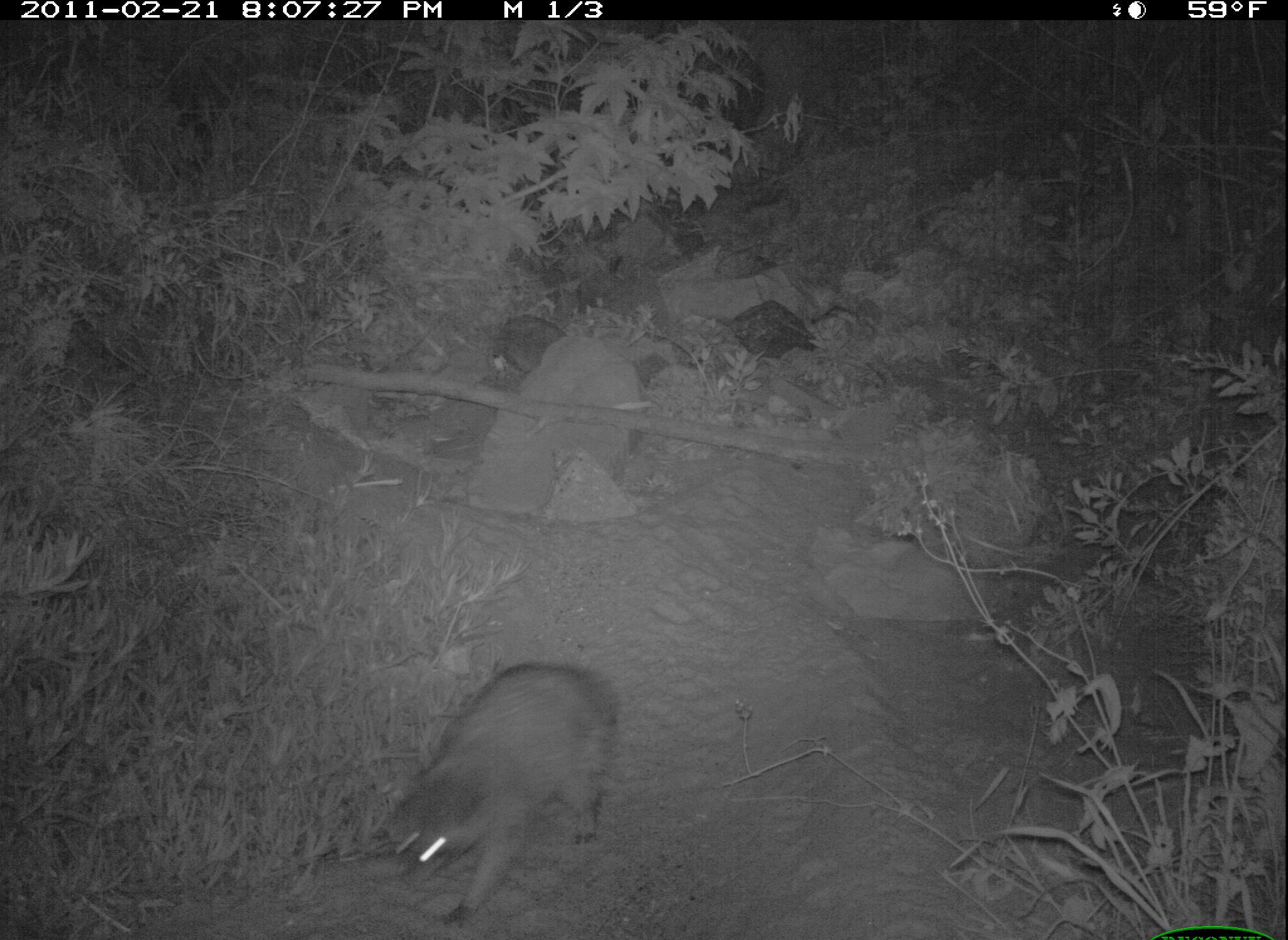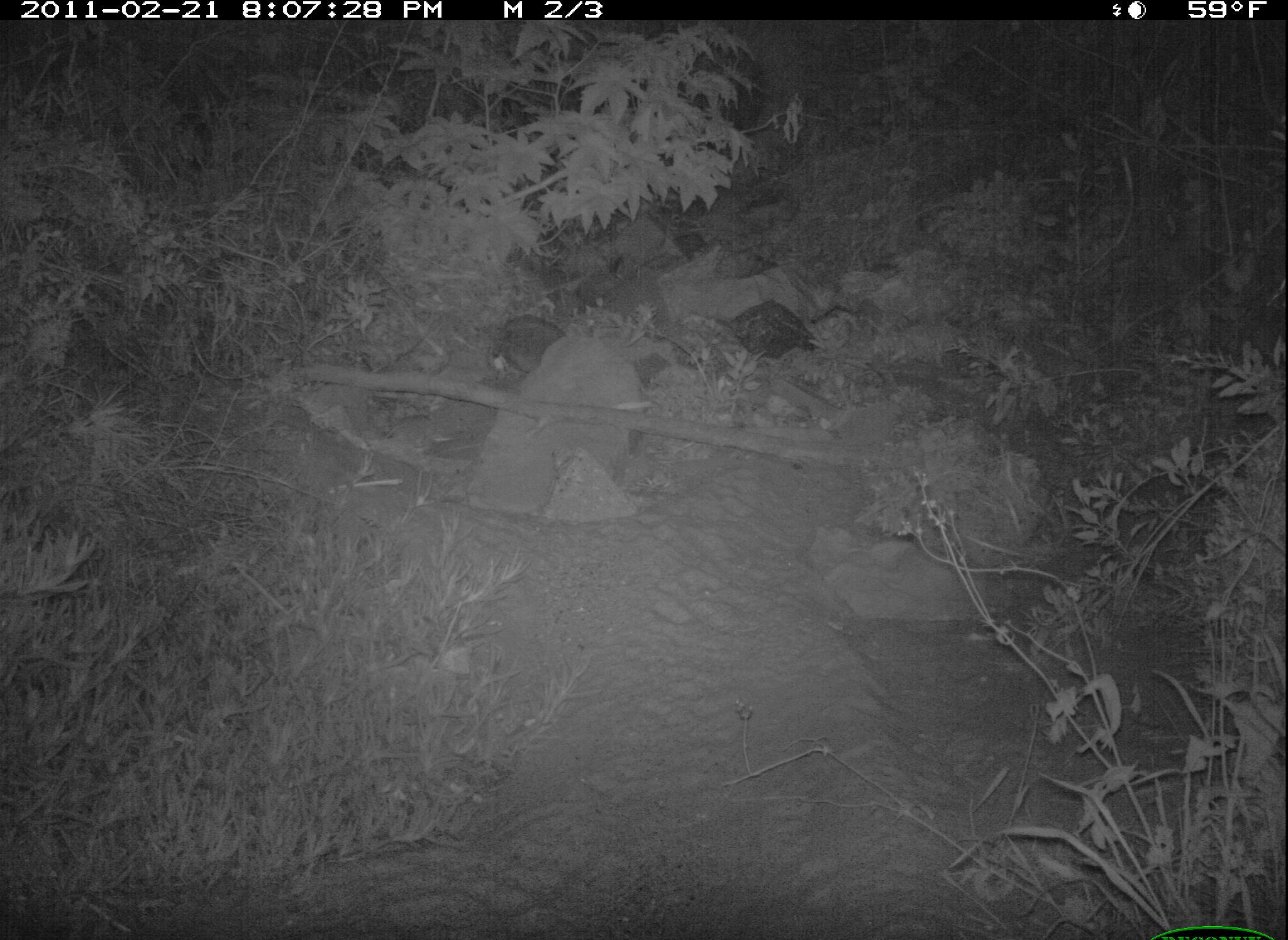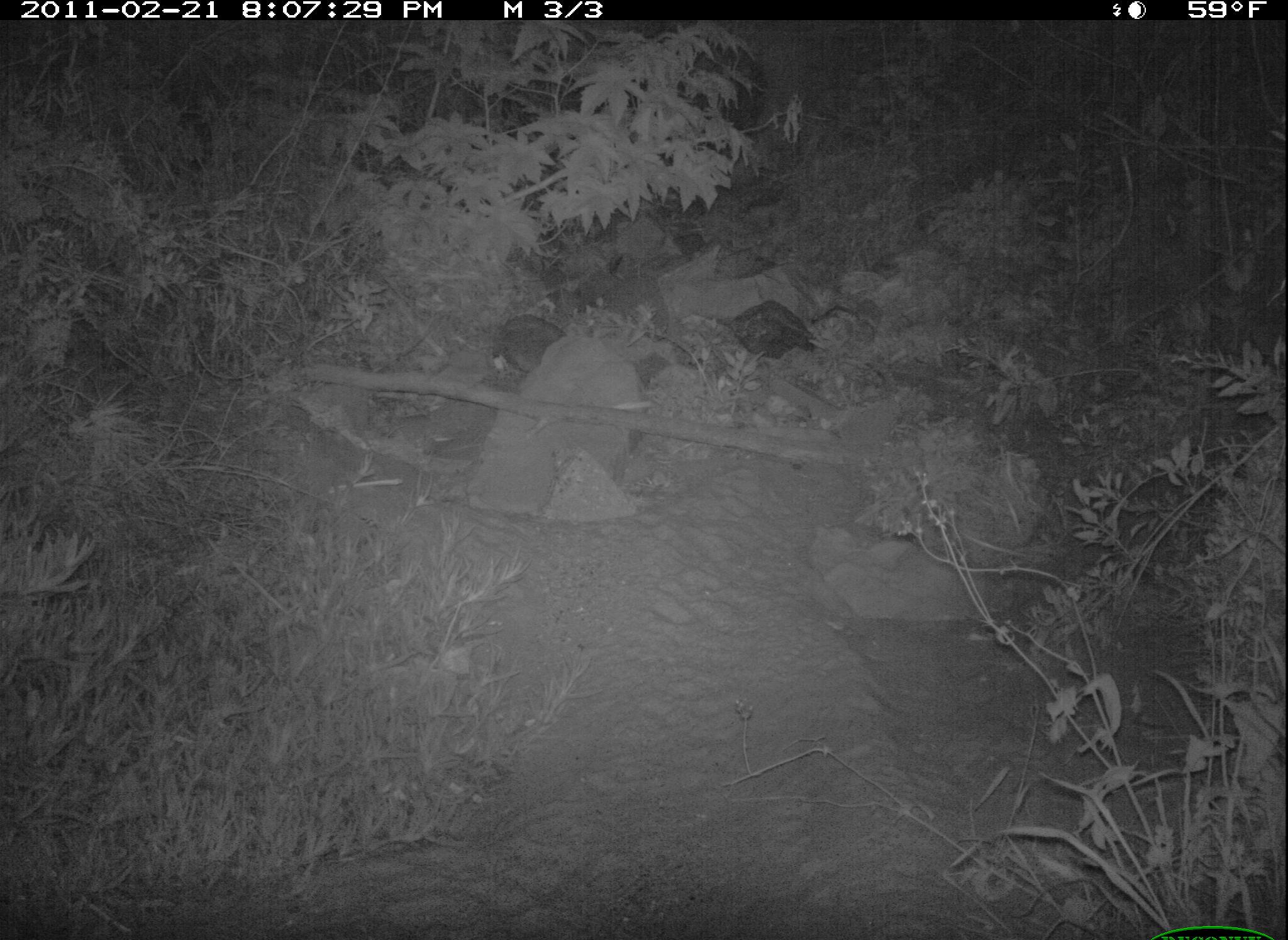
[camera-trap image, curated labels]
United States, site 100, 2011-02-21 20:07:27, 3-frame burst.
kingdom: Animalia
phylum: Chordata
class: Mammalia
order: Carnivora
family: Procyonidae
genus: Procyon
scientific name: Procyon lotor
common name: raccoon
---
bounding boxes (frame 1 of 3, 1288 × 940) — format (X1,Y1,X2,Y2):
raccoon: (370,648,630,934)